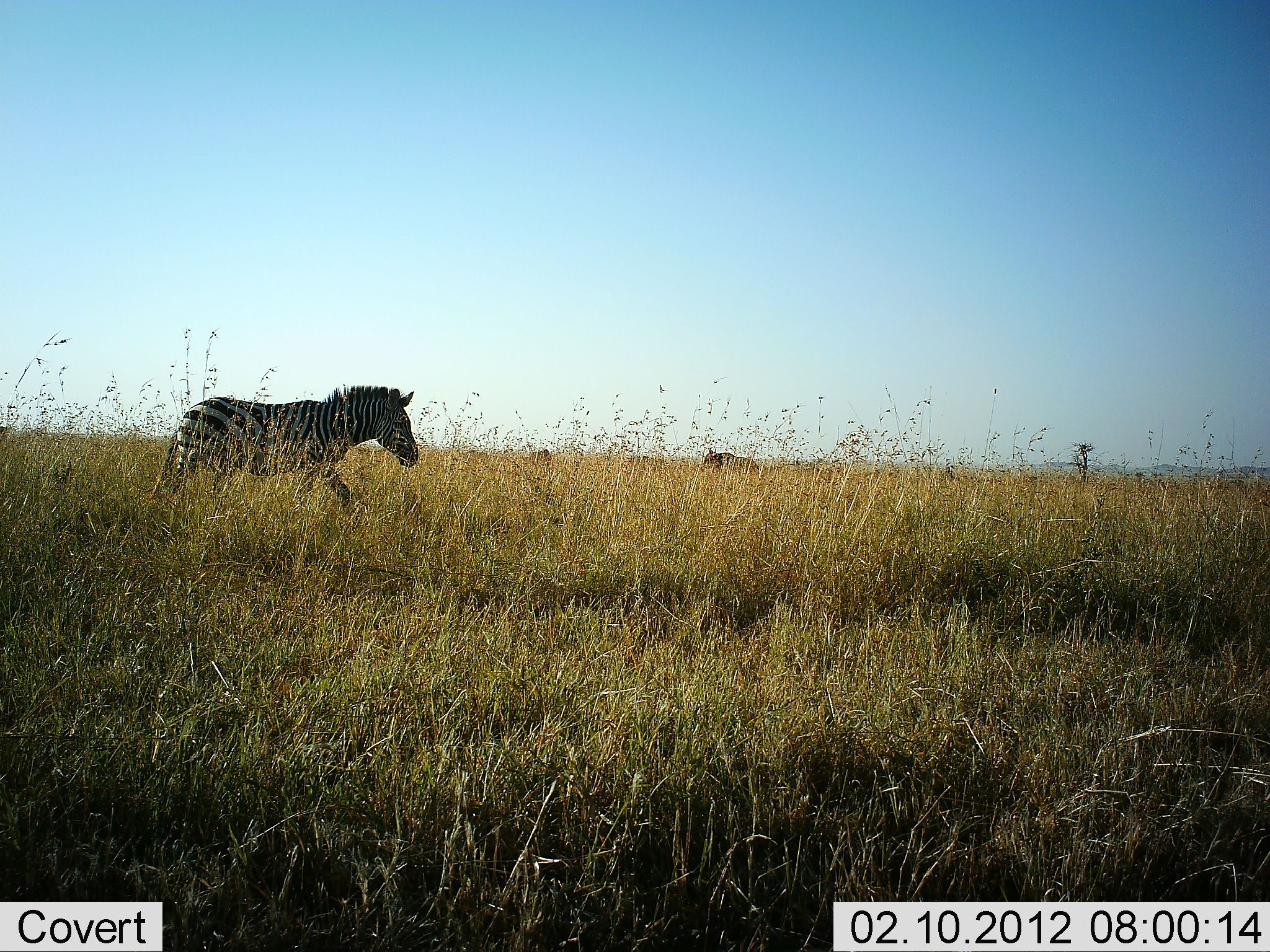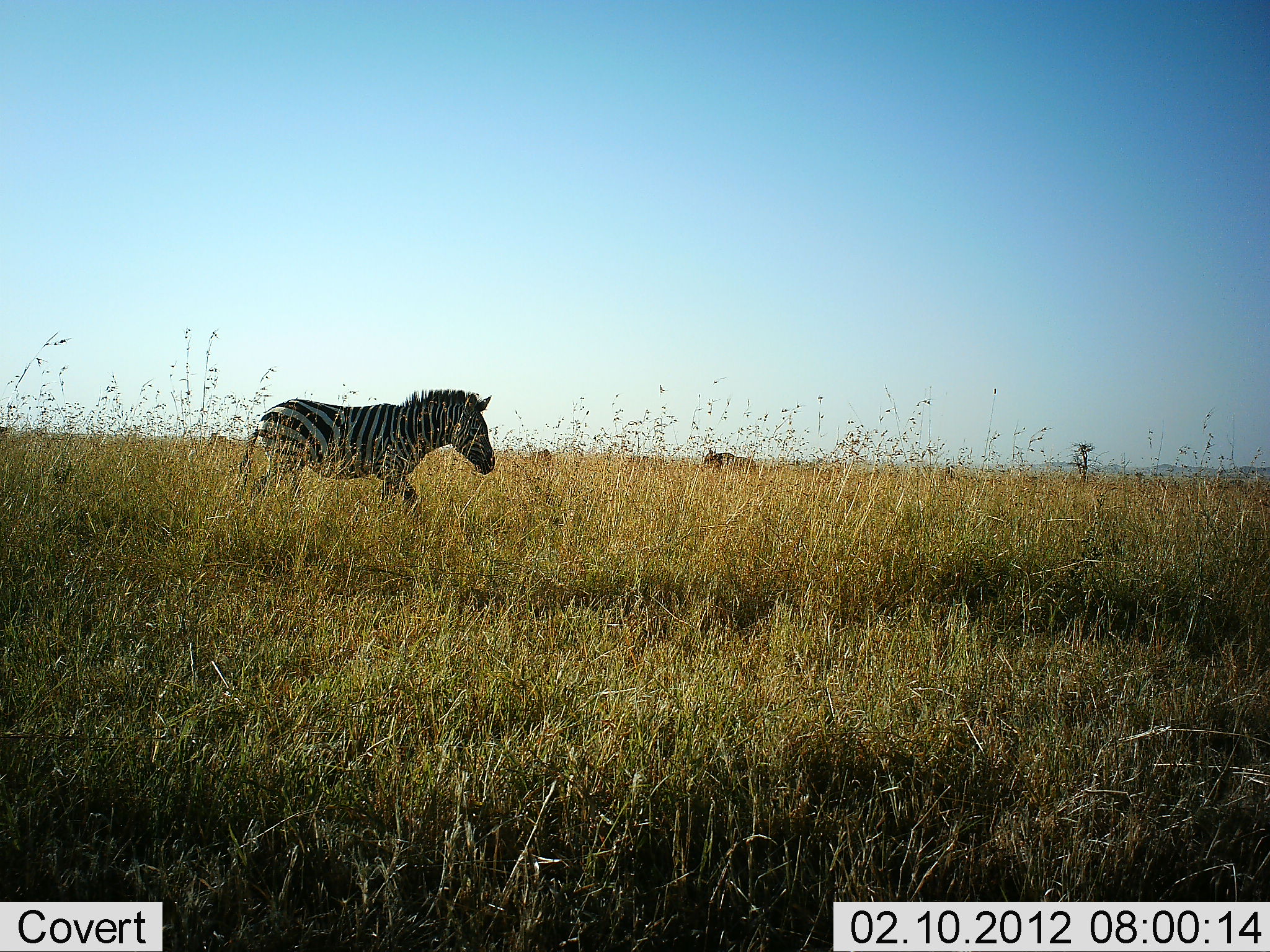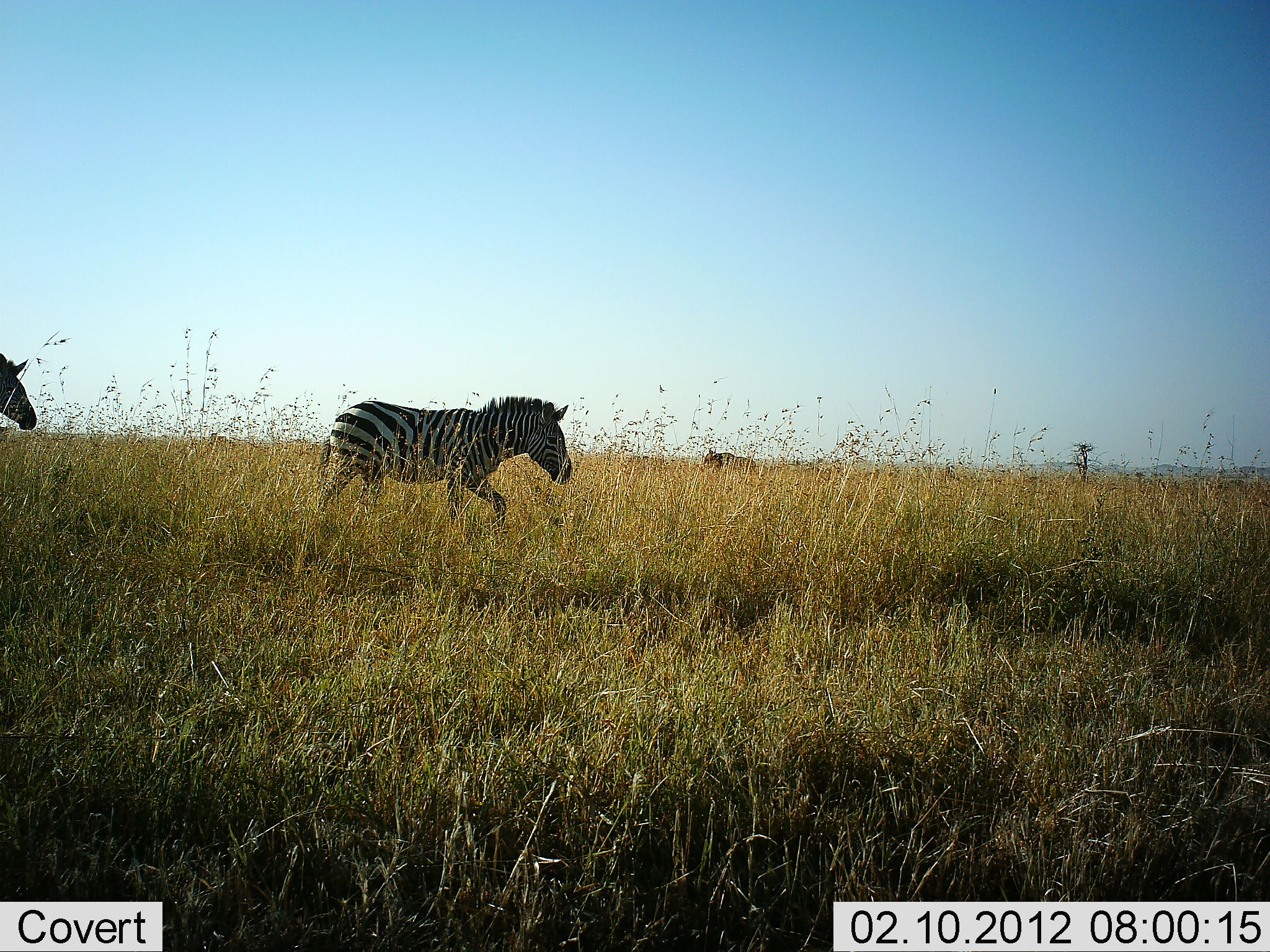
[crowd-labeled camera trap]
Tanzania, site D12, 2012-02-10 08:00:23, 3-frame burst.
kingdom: Animalia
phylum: Chordata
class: Mammalia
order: Perissodactyla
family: Equidae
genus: Equus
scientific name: Equus quagga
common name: plains zebra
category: zebra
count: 2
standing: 5%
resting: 0%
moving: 100%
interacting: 0%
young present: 0%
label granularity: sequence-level